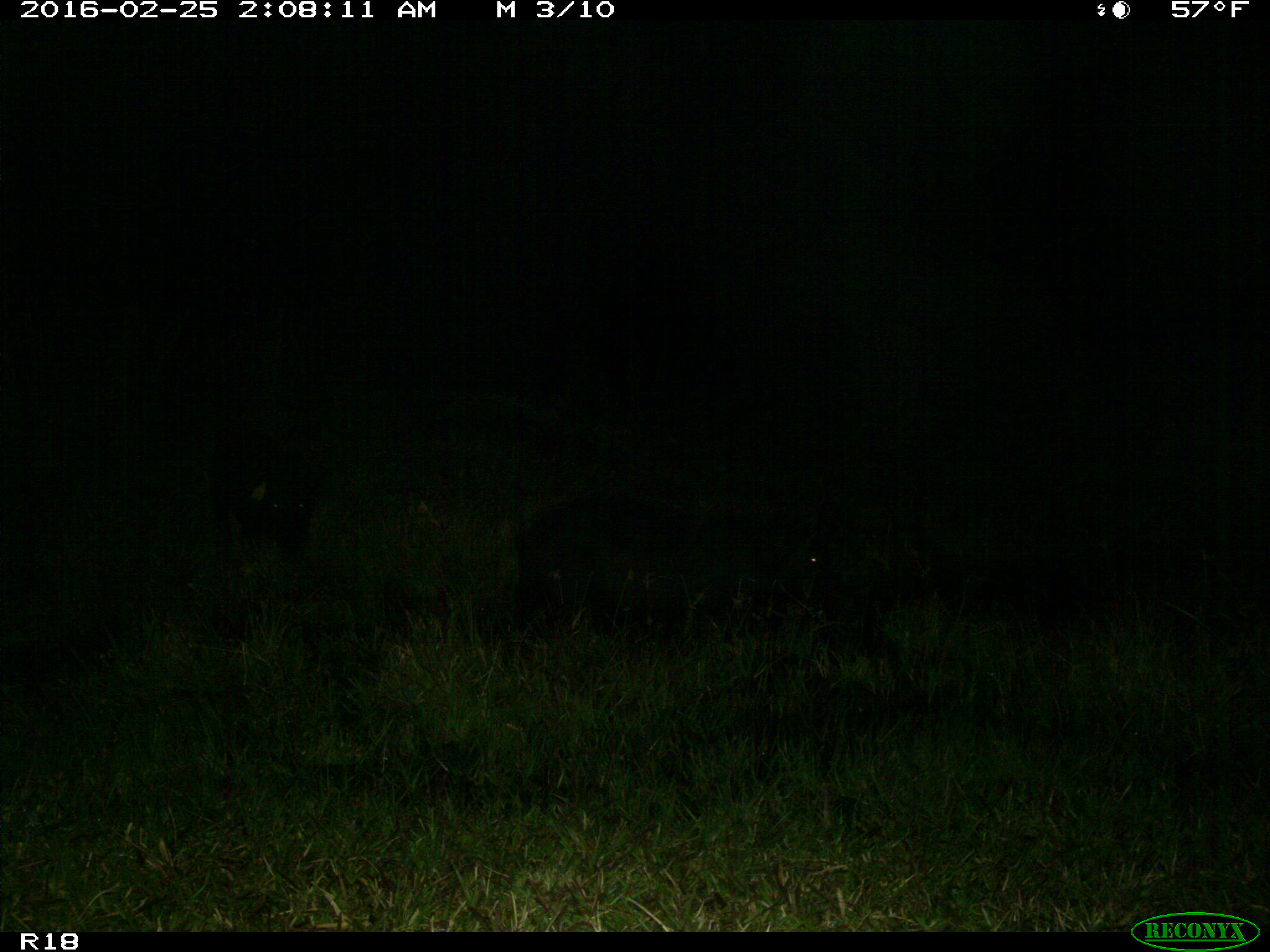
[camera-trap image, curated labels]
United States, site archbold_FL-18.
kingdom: Animalia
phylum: Chordata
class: Mammalia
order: Artiodactyla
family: Suidae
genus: Sus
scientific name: Sus scrofa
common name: wild boar